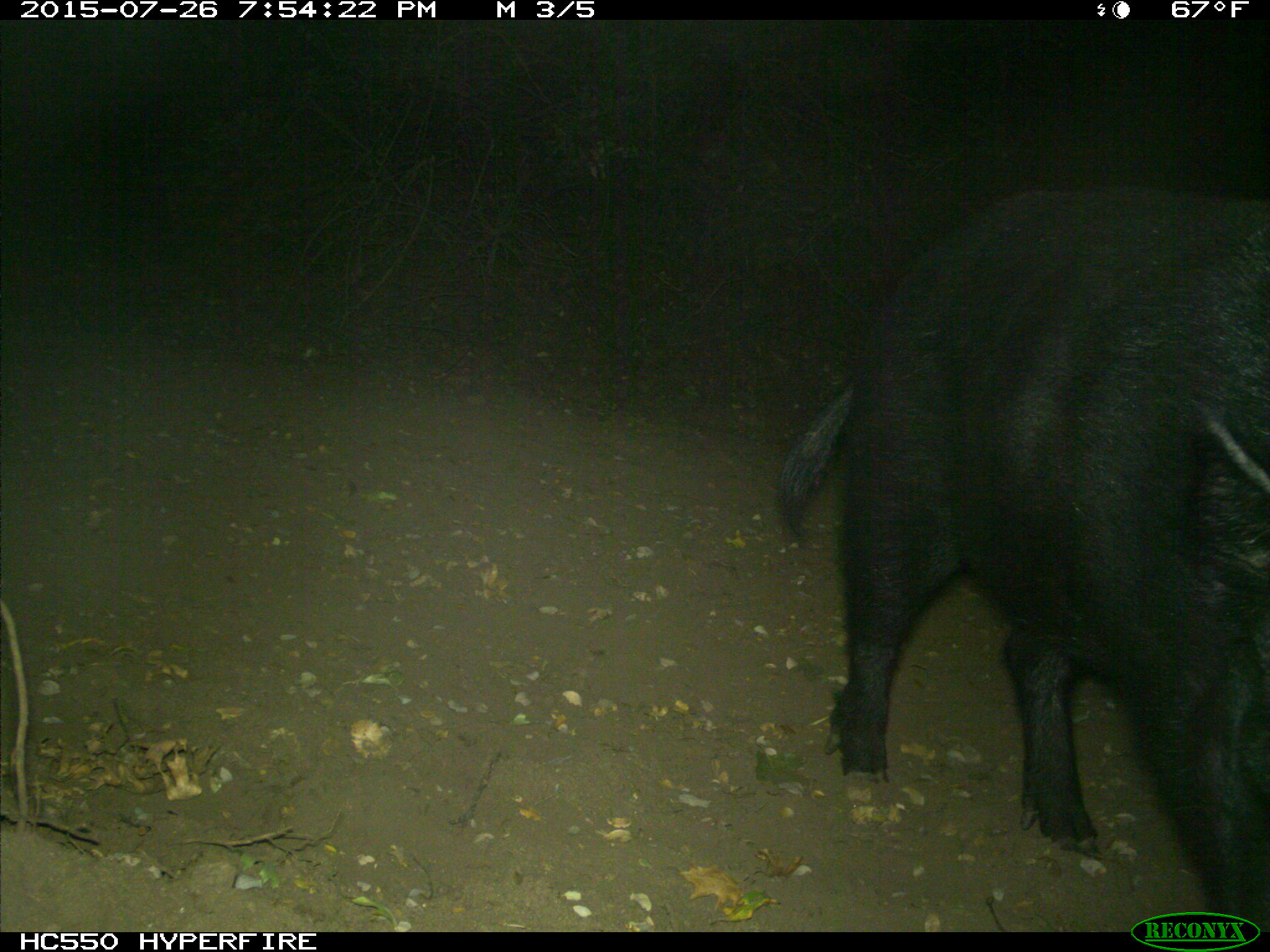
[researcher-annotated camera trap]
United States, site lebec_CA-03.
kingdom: Animalia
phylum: Chordata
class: Mammalia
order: Artiodactyla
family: Suidae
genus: Sus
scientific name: Sus scrofa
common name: wild boar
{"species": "Sus scrofa (wild boar)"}